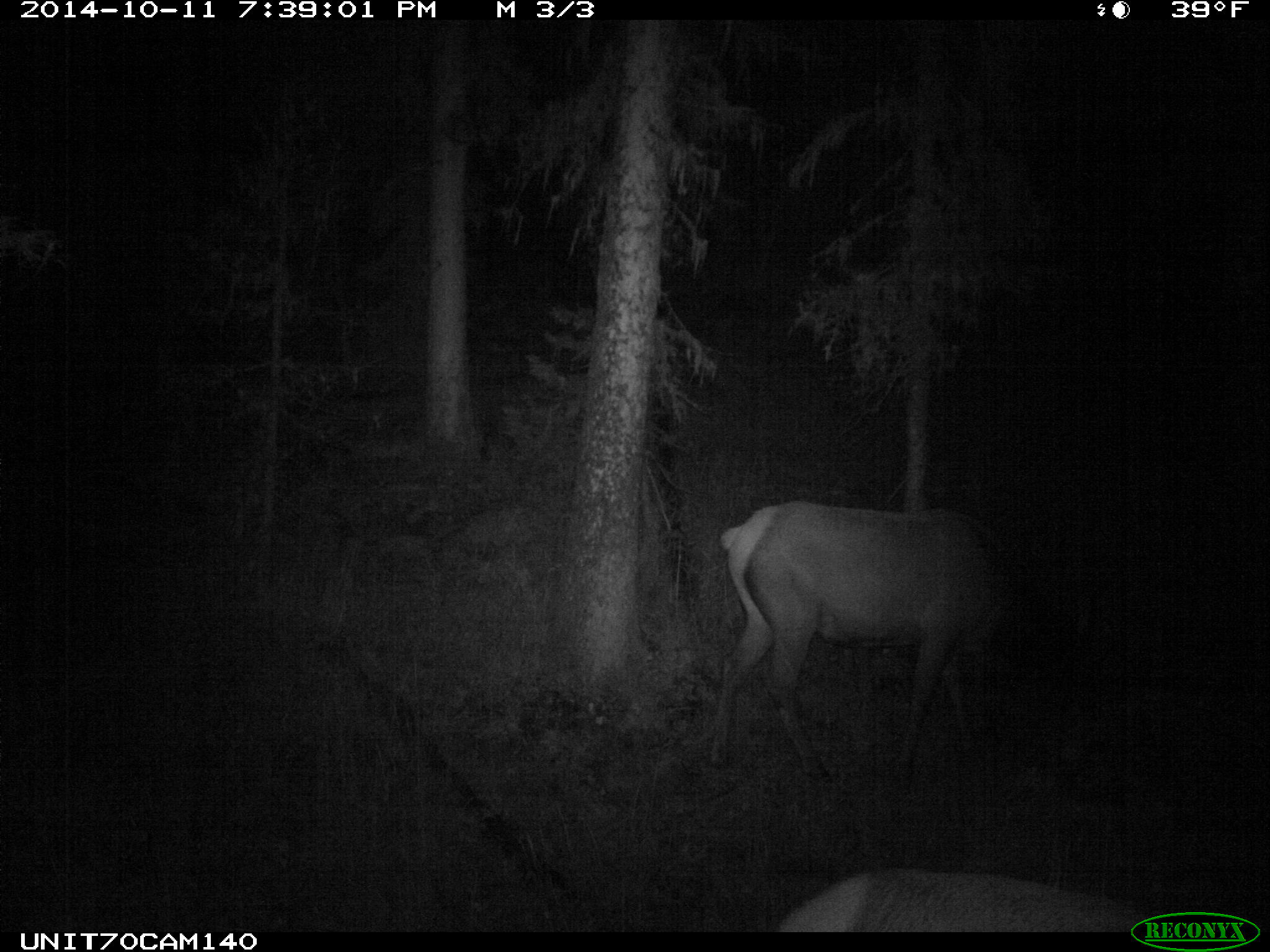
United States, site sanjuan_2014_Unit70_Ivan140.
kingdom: Animalia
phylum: Chordata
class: Mammalia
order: Artiodactyla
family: Cervidae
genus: Cervus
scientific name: Cervus elaphus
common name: red deer